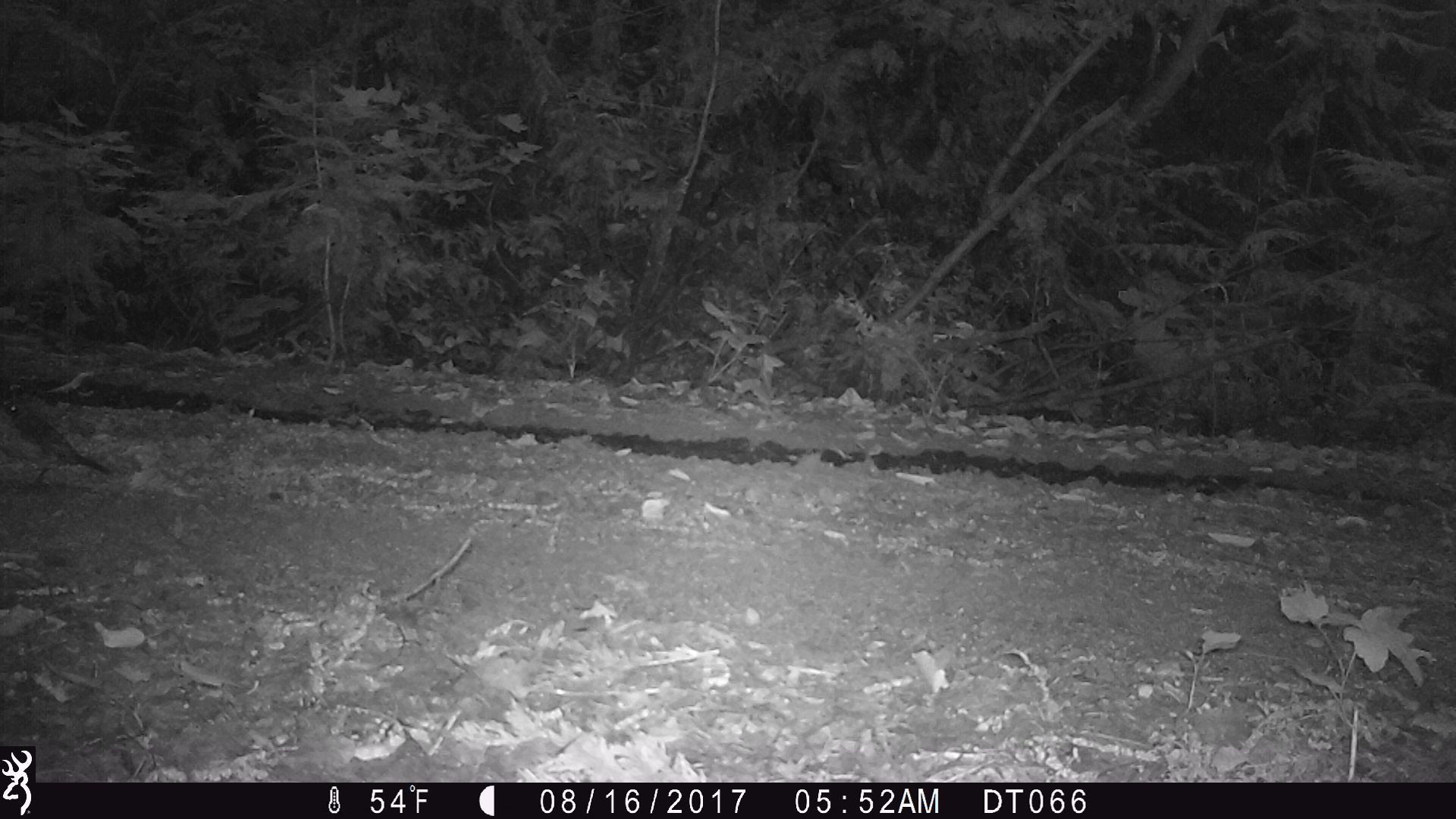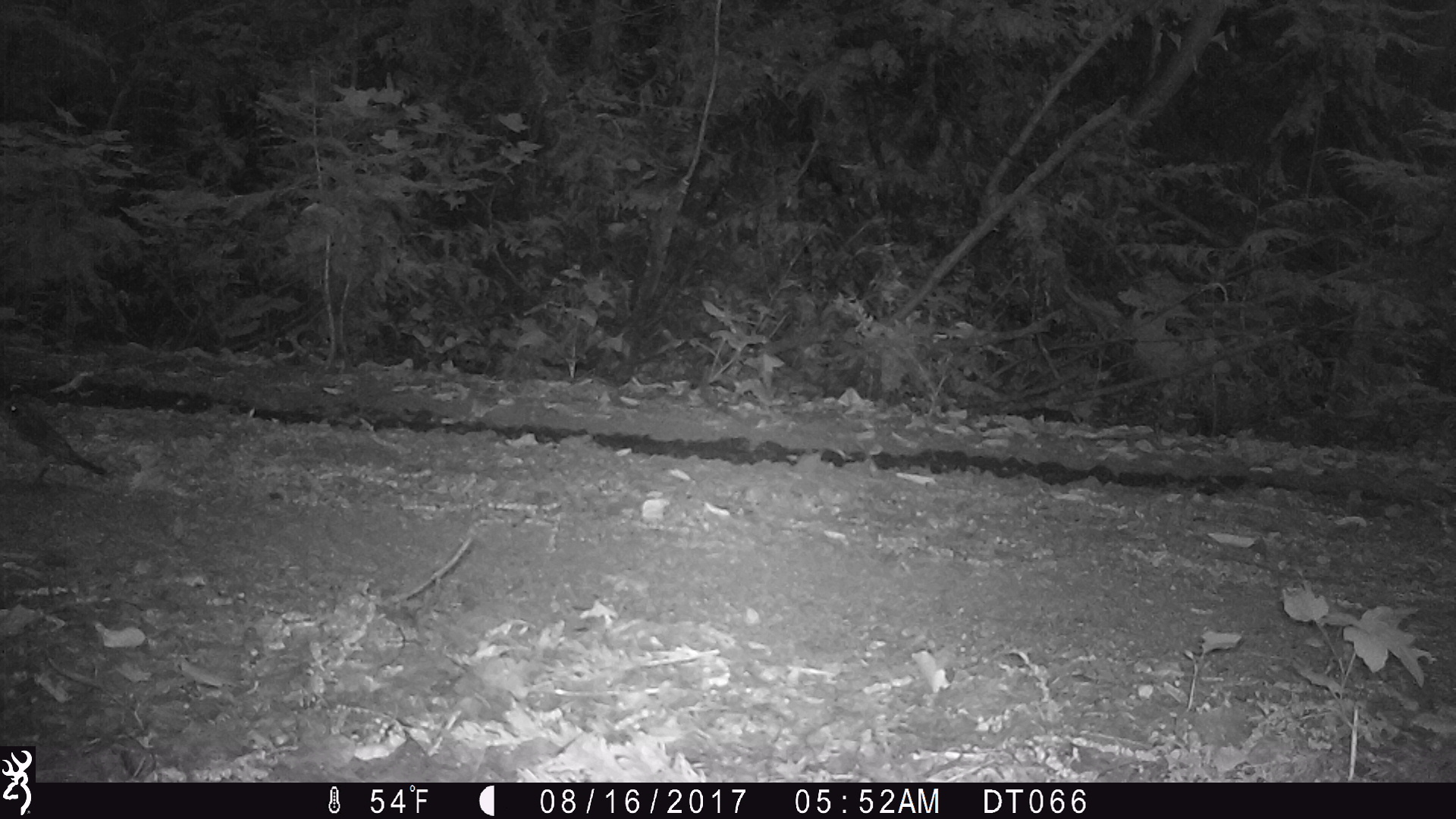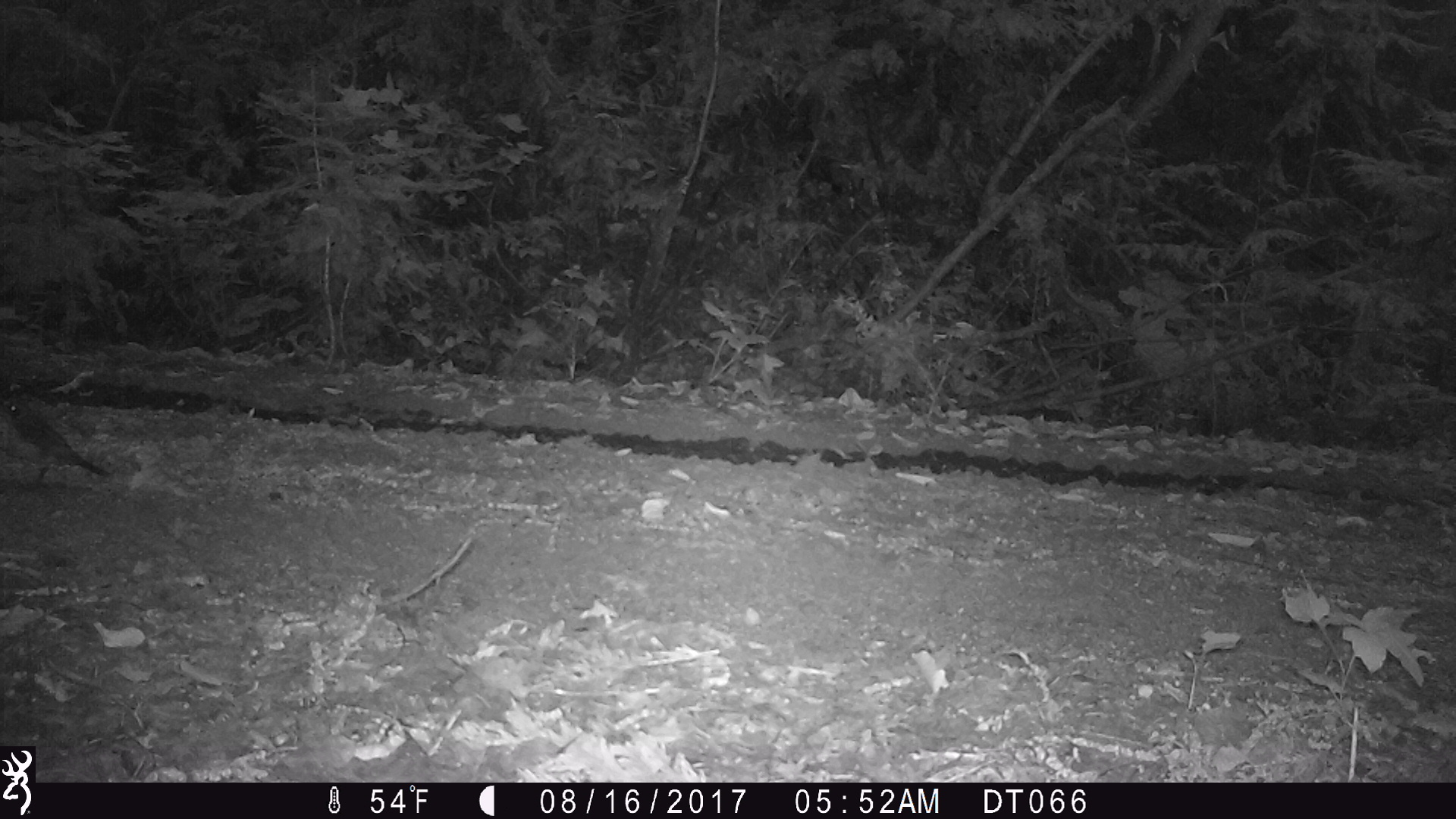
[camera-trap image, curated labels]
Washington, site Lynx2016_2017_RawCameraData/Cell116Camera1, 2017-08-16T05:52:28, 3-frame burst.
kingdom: Animalia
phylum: Chordata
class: Aves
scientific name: Aves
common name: birds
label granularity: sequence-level